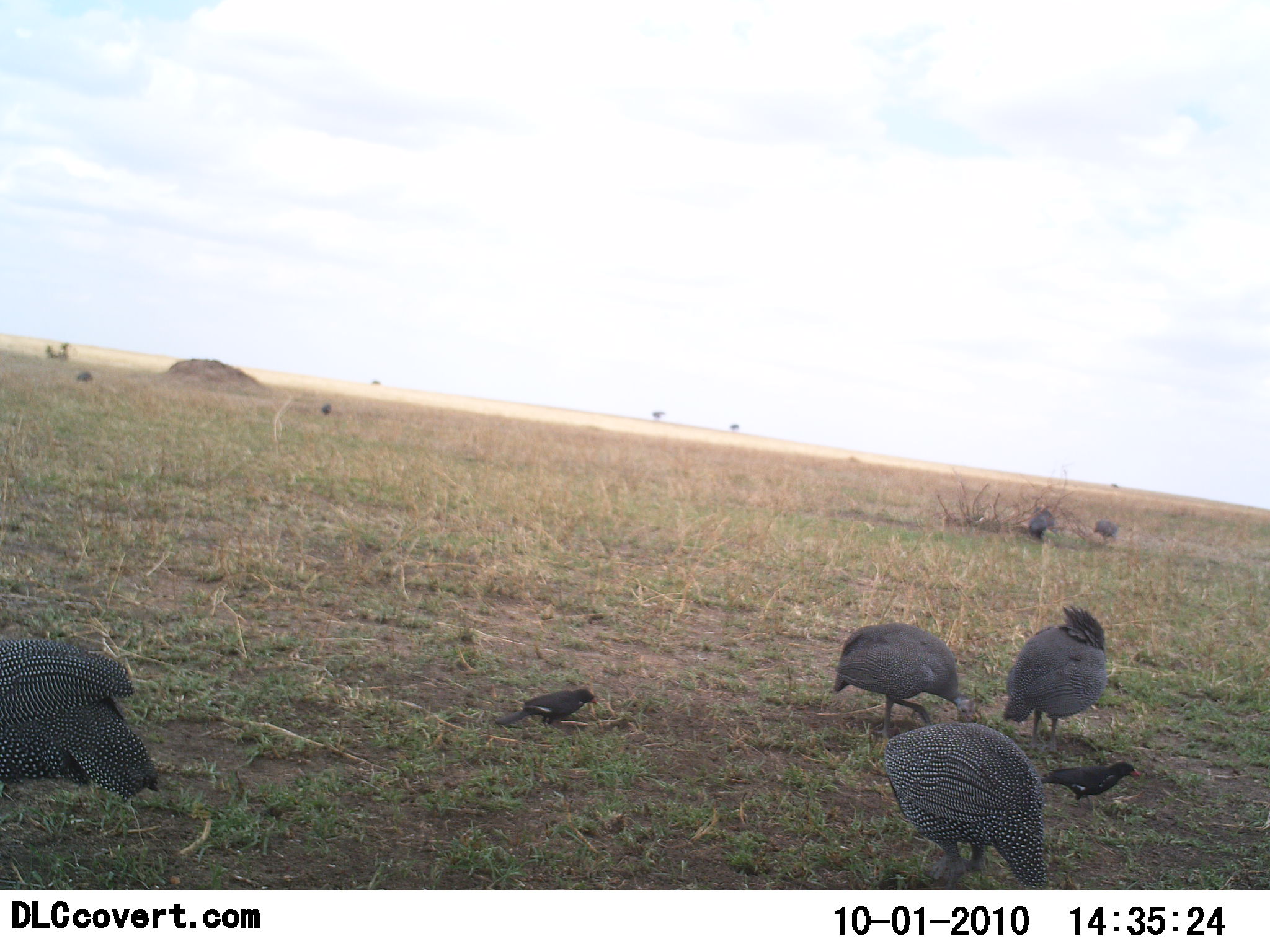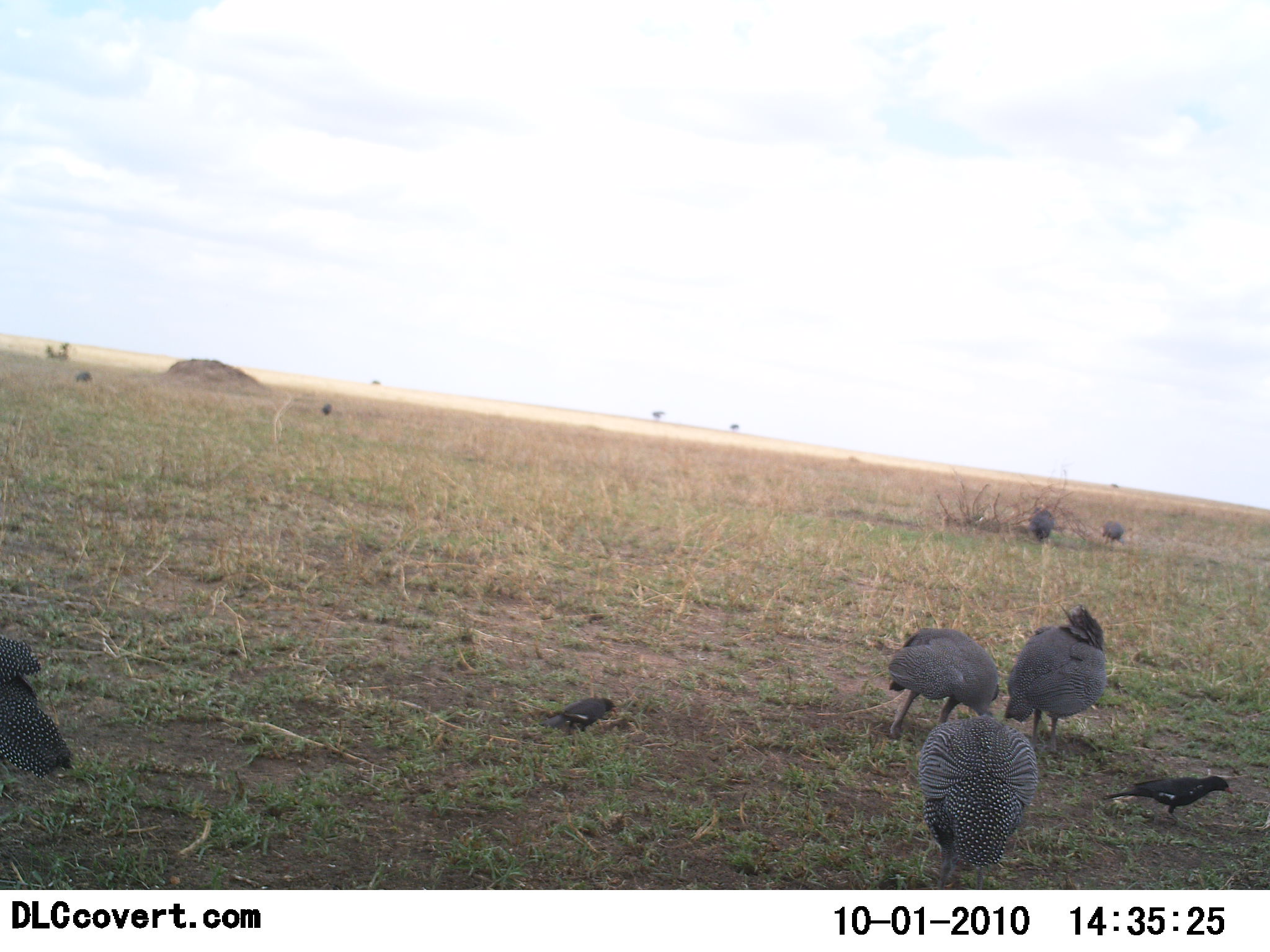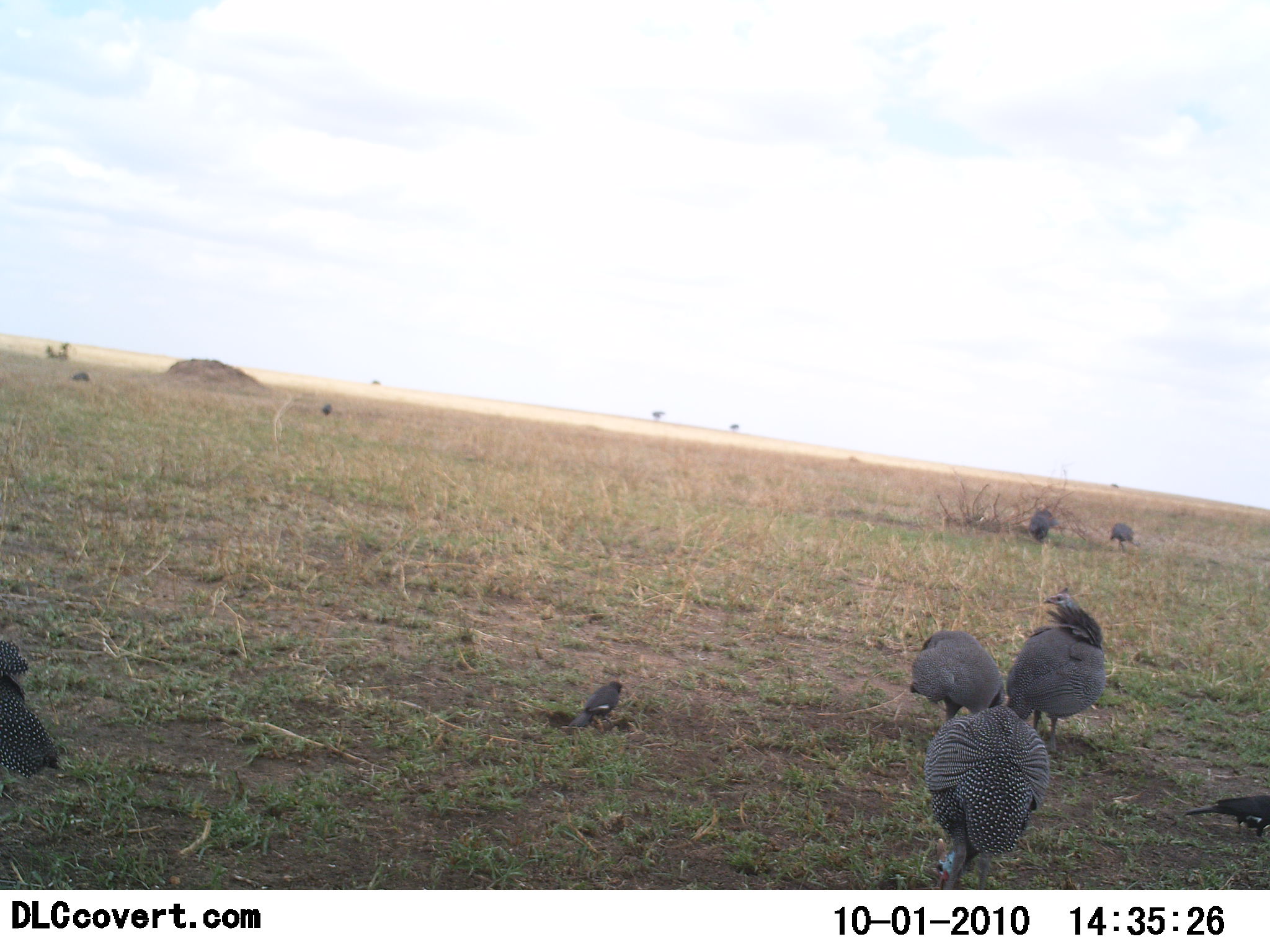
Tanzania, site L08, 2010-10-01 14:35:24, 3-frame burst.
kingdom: Animalia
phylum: Chordata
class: Aves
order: Galliformes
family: Numididae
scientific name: Numididae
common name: guinea fowl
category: guineafowl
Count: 6.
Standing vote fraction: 56%.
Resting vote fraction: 0%.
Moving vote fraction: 31%.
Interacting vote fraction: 6%.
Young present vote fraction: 0%.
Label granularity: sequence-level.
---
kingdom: Animalia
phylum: Chordata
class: Aves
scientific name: Aves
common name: bird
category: otherbird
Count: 2.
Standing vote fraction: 33%.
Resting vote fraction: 0%.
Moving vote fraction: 42%.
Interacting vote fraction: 8%.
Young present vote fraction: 0%.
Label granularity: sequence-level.